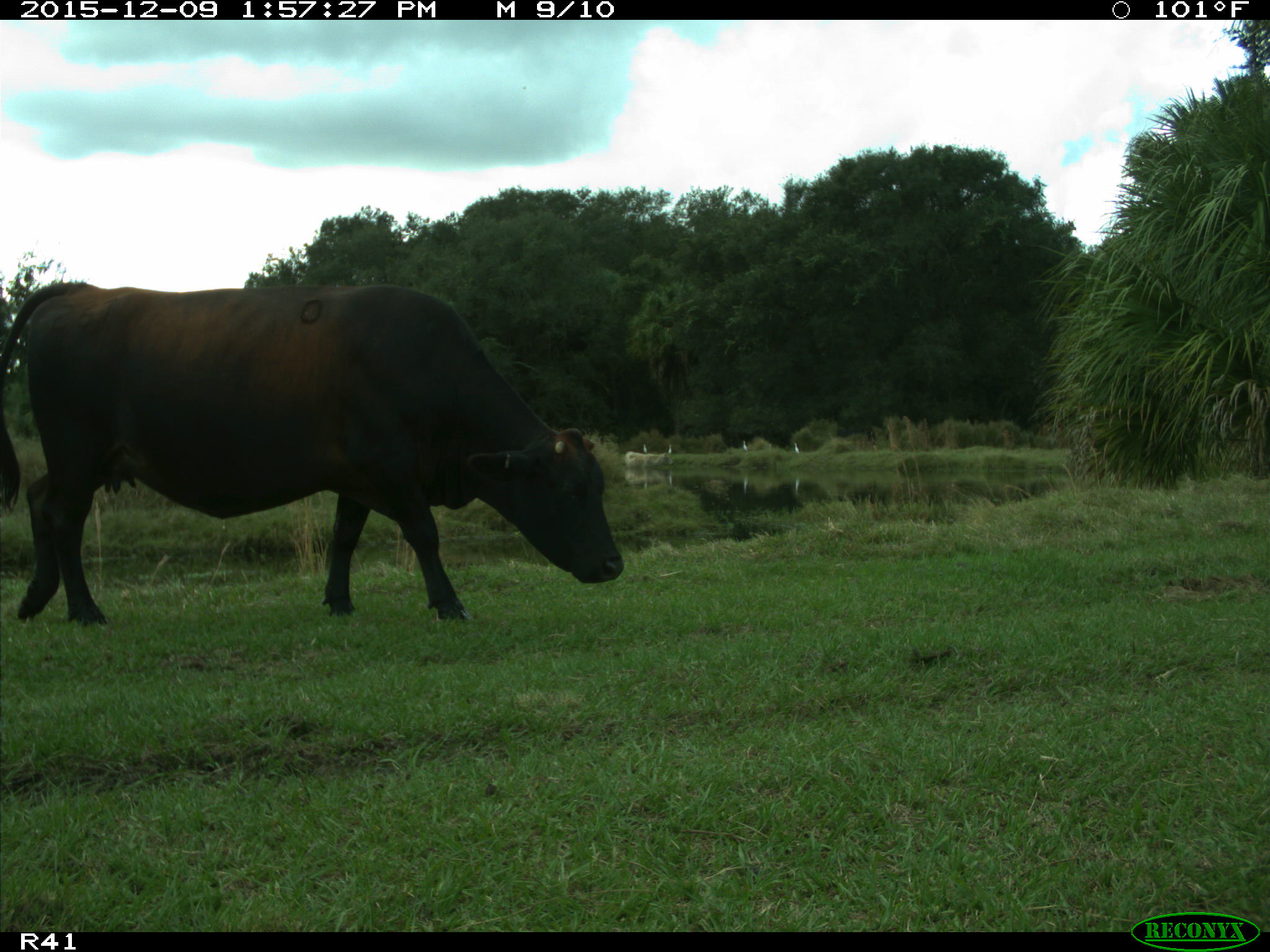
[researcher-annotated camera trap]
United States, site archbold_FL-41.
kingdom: Animalia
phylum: Chordata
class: Mammalia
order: Artiodactyla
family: Bovidae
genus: Bos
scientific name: Bos taurus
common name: domestic cow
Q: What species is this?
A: Bos taurus (domestic cow).